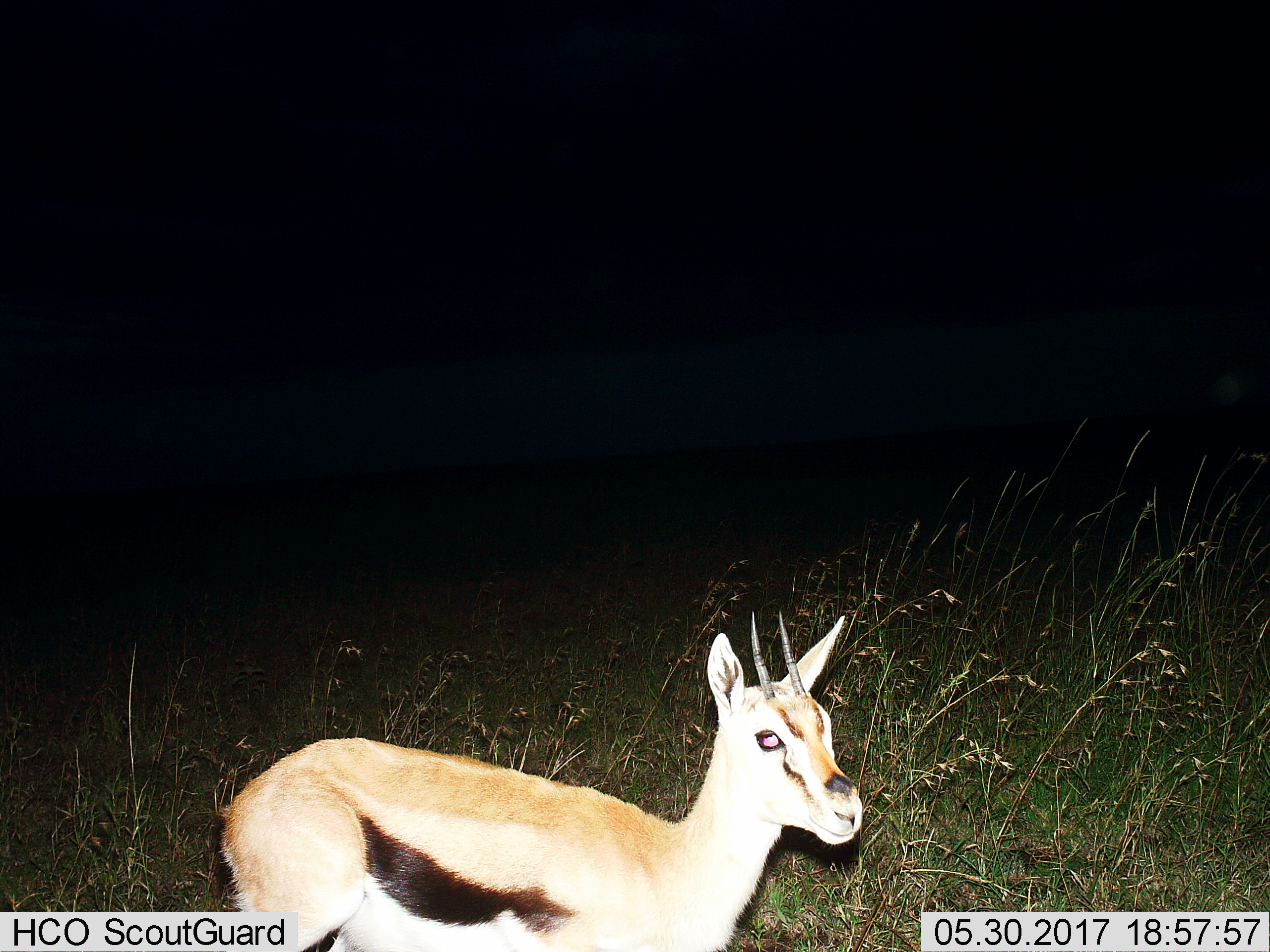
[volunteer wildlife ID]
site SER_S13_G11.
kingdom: Animalia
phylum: Chordata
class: Mammalia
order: Artiodactyla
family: Bovidae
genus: Eudorcas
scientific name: Eudorcas thomsonii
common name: thomson's gazelle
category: gazellethomsons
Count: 1.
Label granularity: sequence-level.